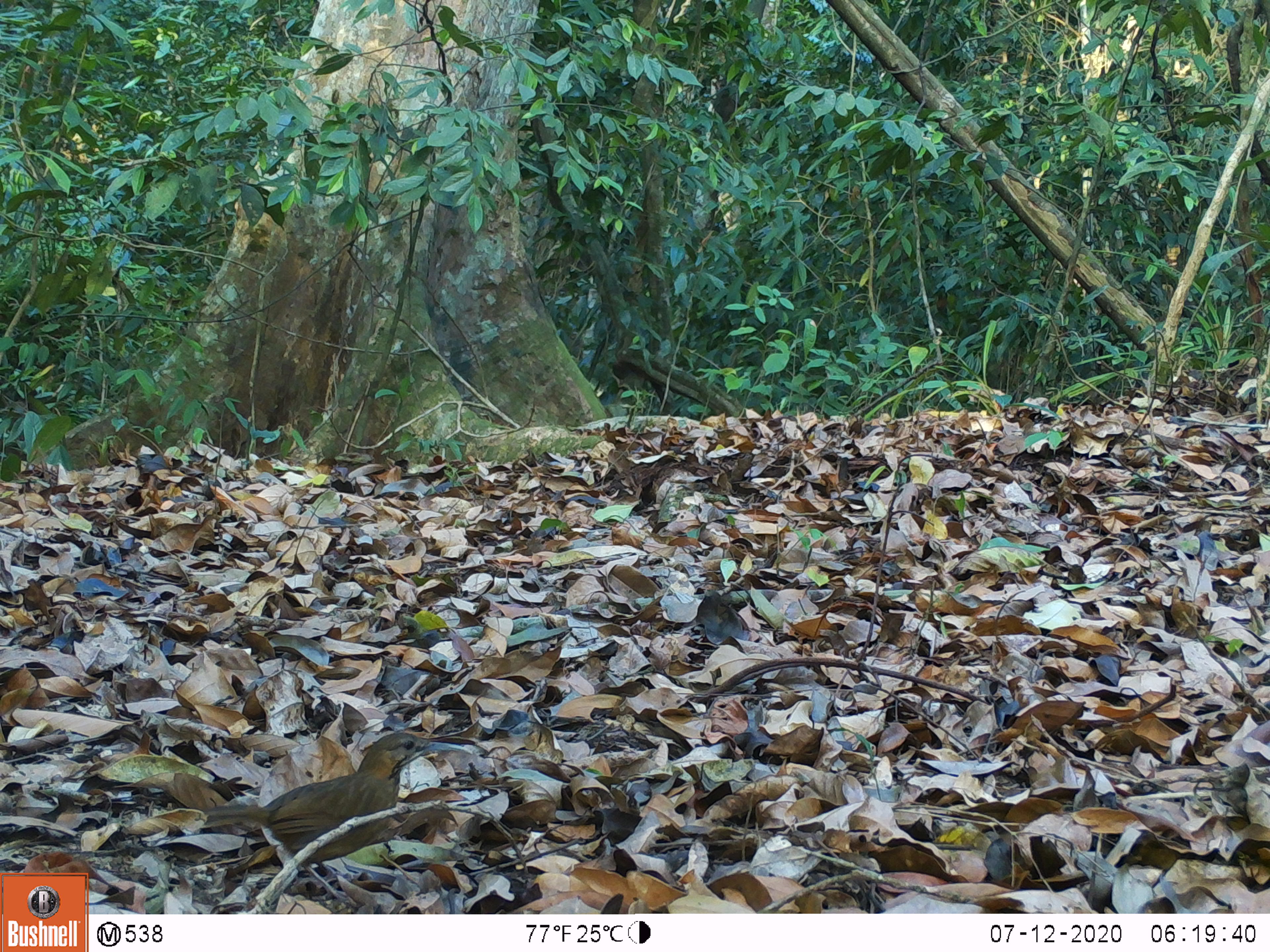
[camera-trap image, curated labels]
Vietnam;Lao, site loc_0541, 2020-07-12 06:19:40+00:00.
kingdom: Animalia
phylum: Chordata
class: Aves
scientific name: Aves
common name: bird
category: unidentified bird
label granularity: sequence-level